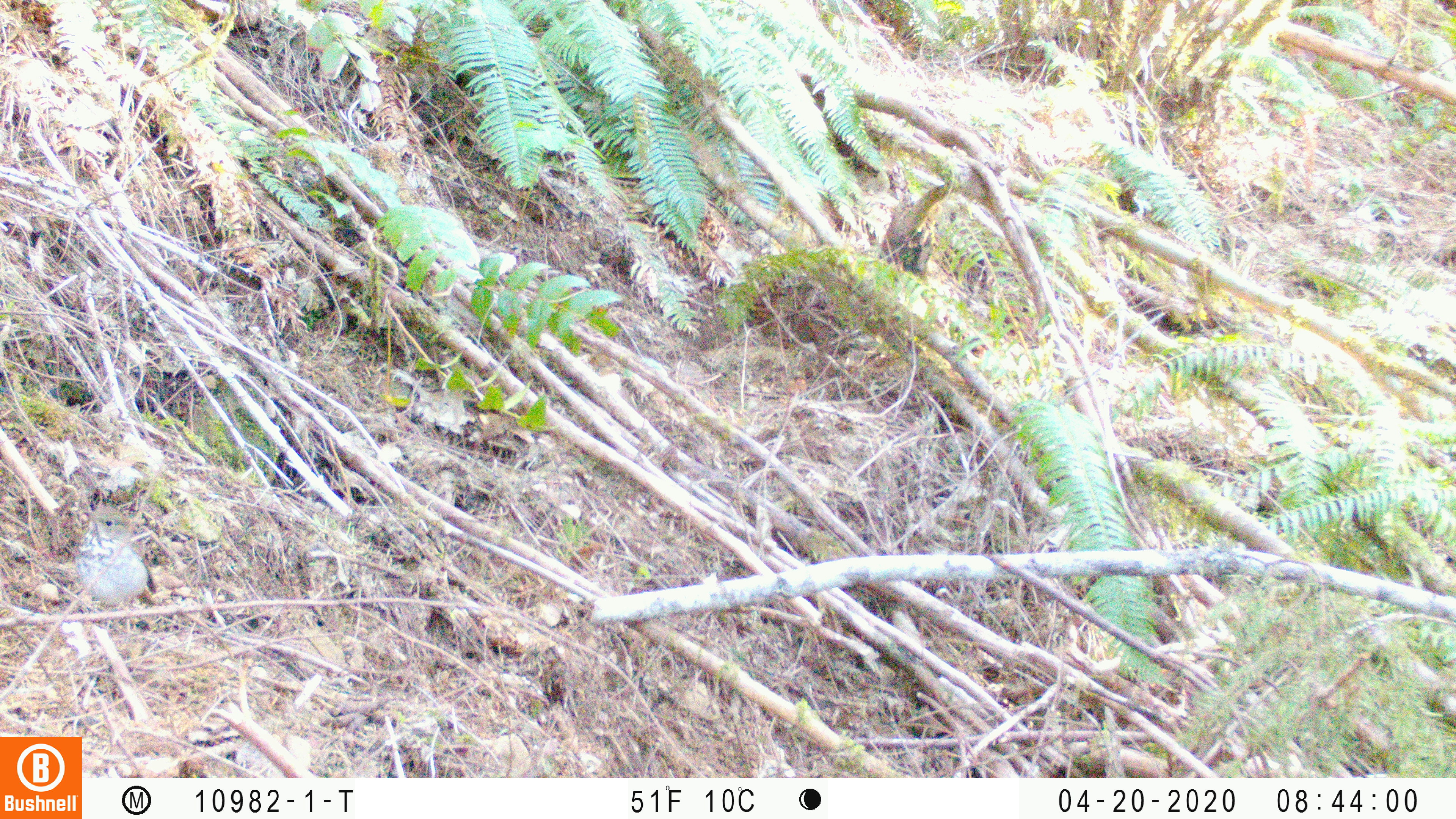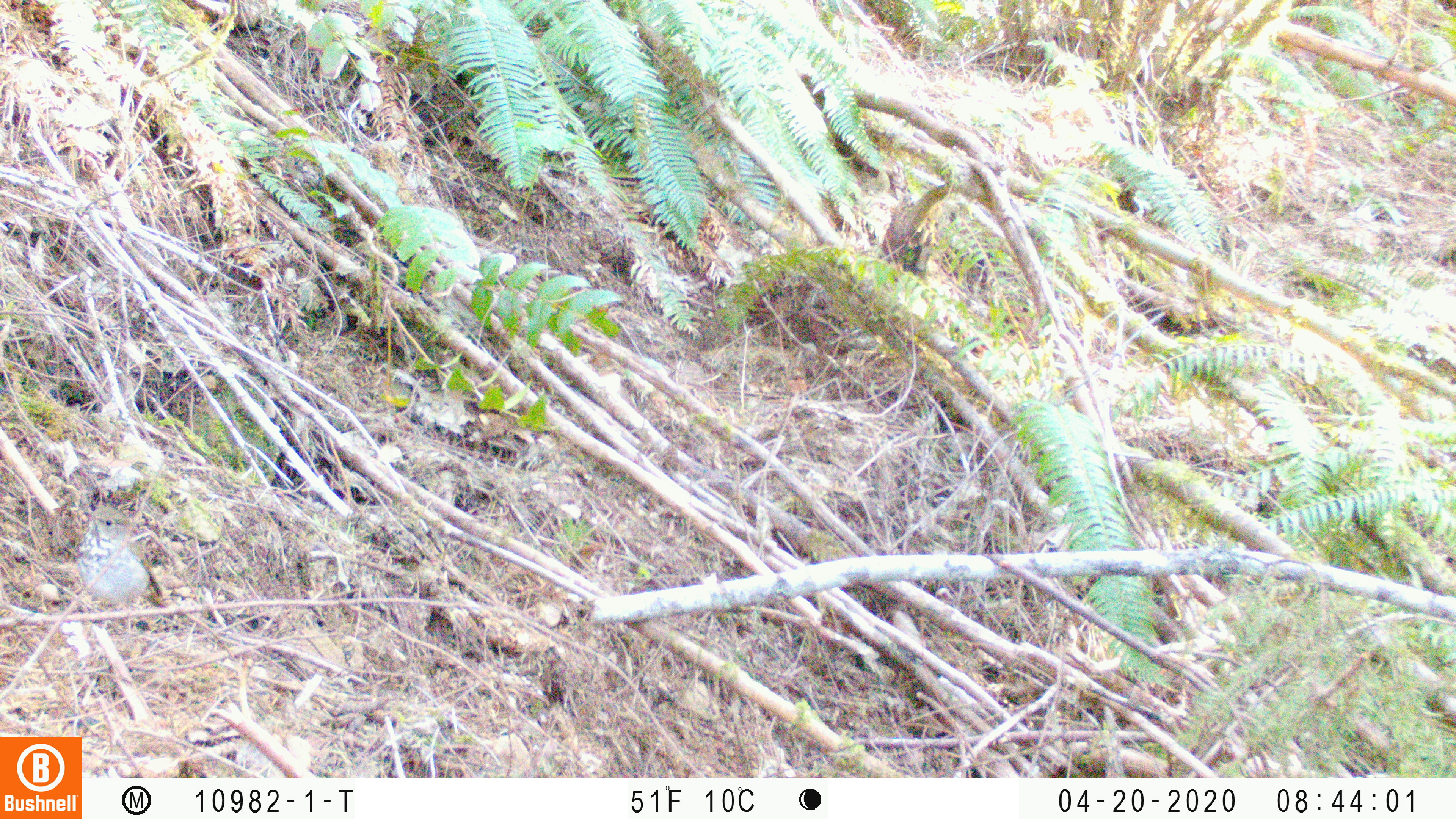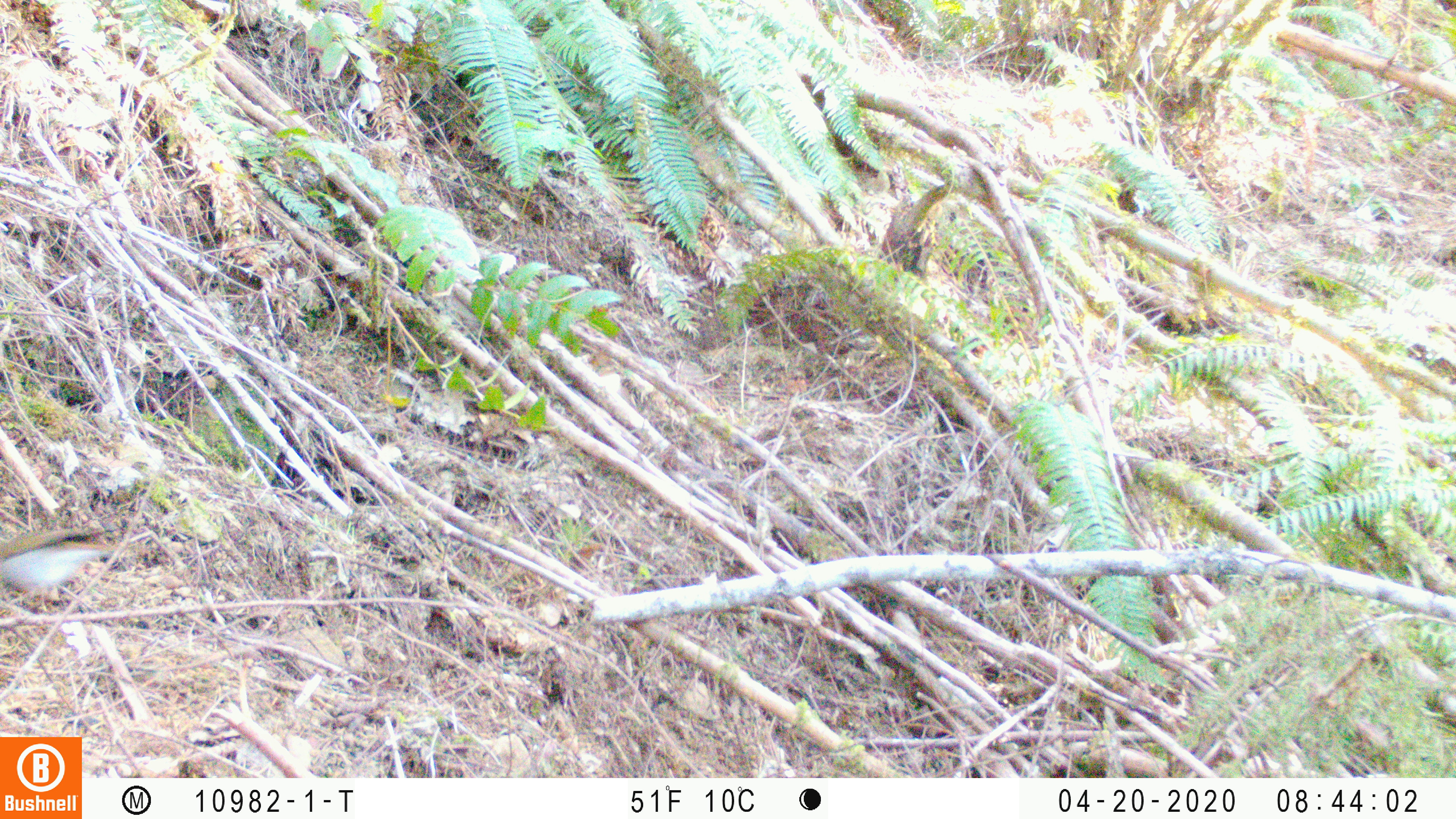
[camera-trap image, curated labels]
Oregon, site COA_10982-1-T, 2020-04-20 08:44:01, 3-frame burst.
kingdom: Animalia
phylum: Chordata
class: Aves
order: Passeriformes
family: Turdidae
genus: Catharus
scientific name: Catharus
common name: brown thrushes and nightingale-thrushes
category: catharus species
Catharus species (brown thrushes and nightingale-thrushes) (Catharus).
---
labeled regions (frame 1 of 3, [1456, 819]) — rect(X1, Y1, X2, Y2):
catharus species: rect(67, 497, 165, 611)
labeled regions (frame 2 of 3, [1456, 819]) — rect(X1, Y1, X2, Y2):
catharus species: rect(69, 500, 174, 614)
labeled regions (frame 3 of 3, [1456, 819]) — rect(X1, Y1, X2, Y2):
catharus species: rect(0, 512, 120, 603)